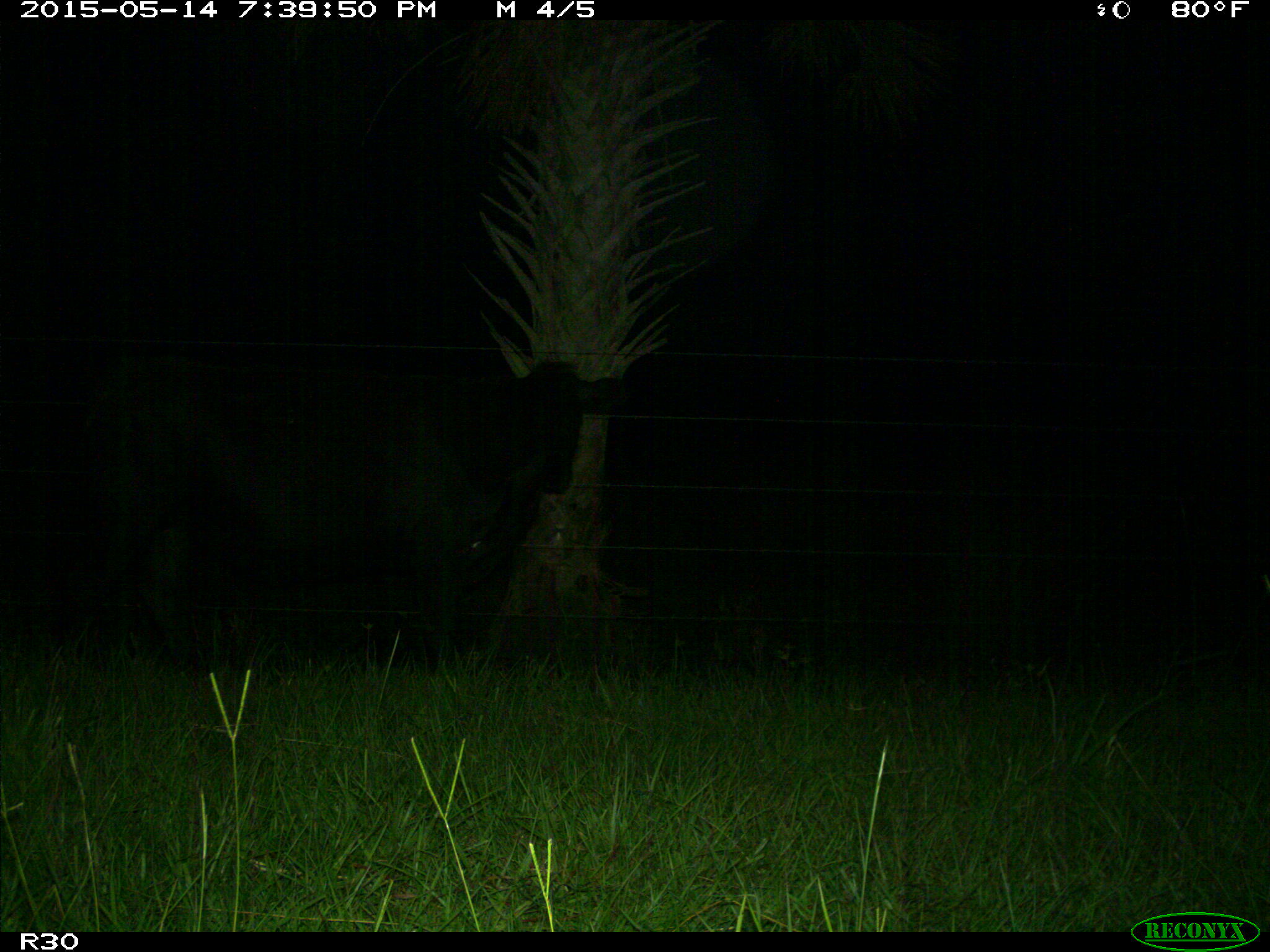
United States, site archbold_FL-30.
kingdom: Animalia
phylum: Chordata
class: Mammalia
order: Artiodactyla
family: Bovidae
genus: Bos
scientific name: Bos taurus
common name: domestic cow